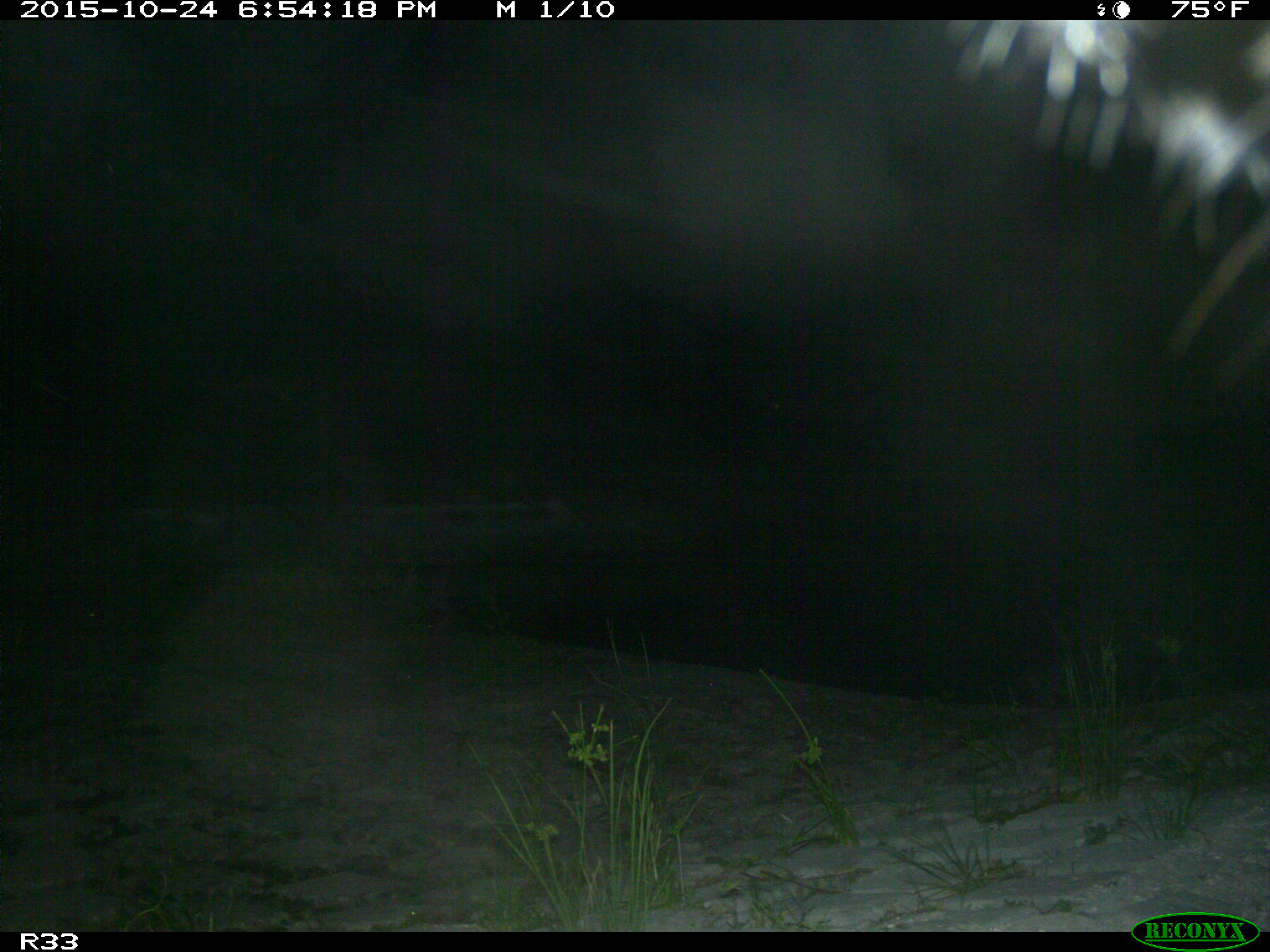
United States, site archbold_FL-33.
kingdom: Animalia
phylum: Chordata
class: Mammalia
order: Artiodactyla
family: Bovidae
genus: Bos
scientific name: Bos taurus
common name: domestic cow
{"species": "Bos taurus (domestic cow)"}